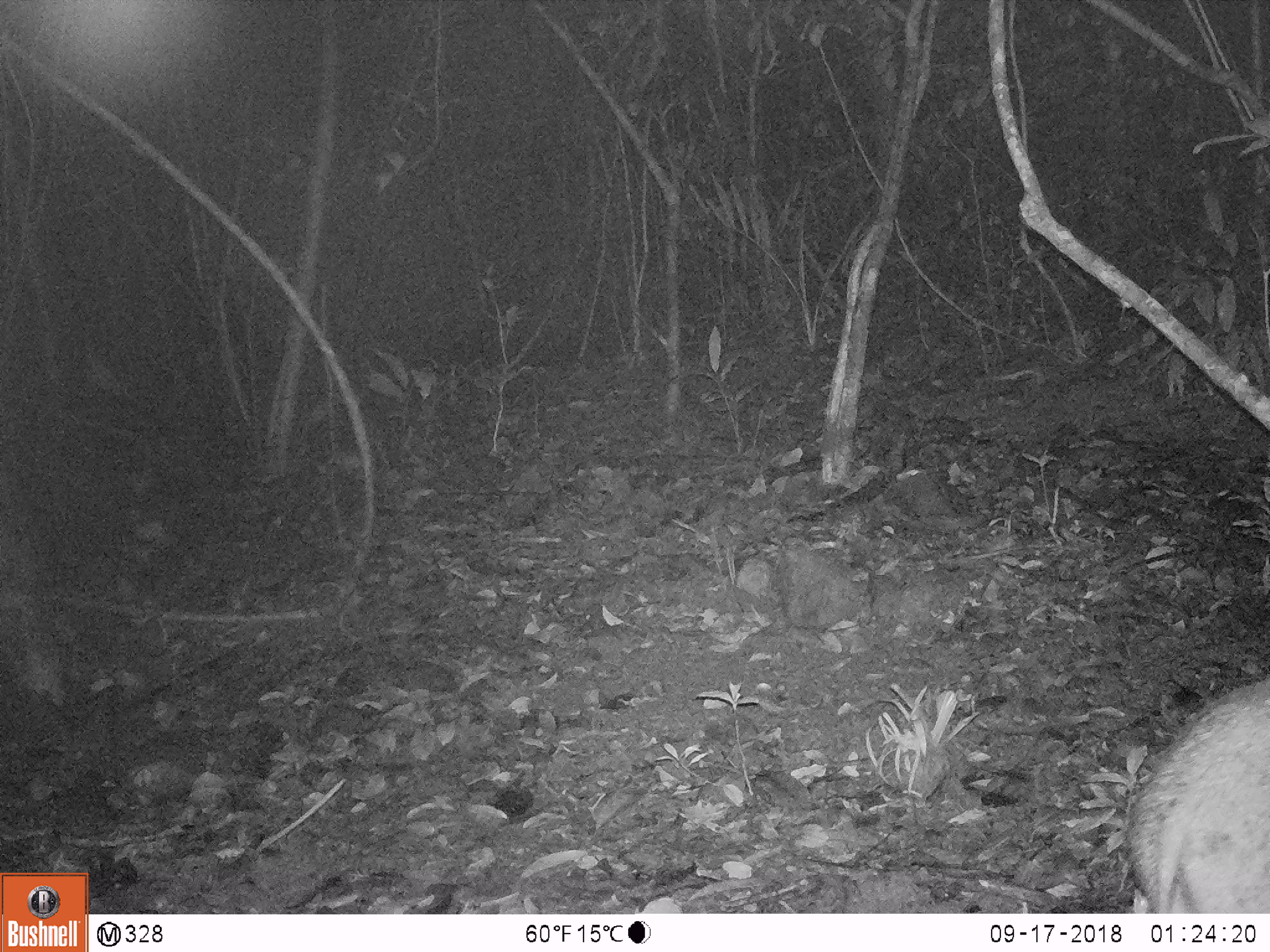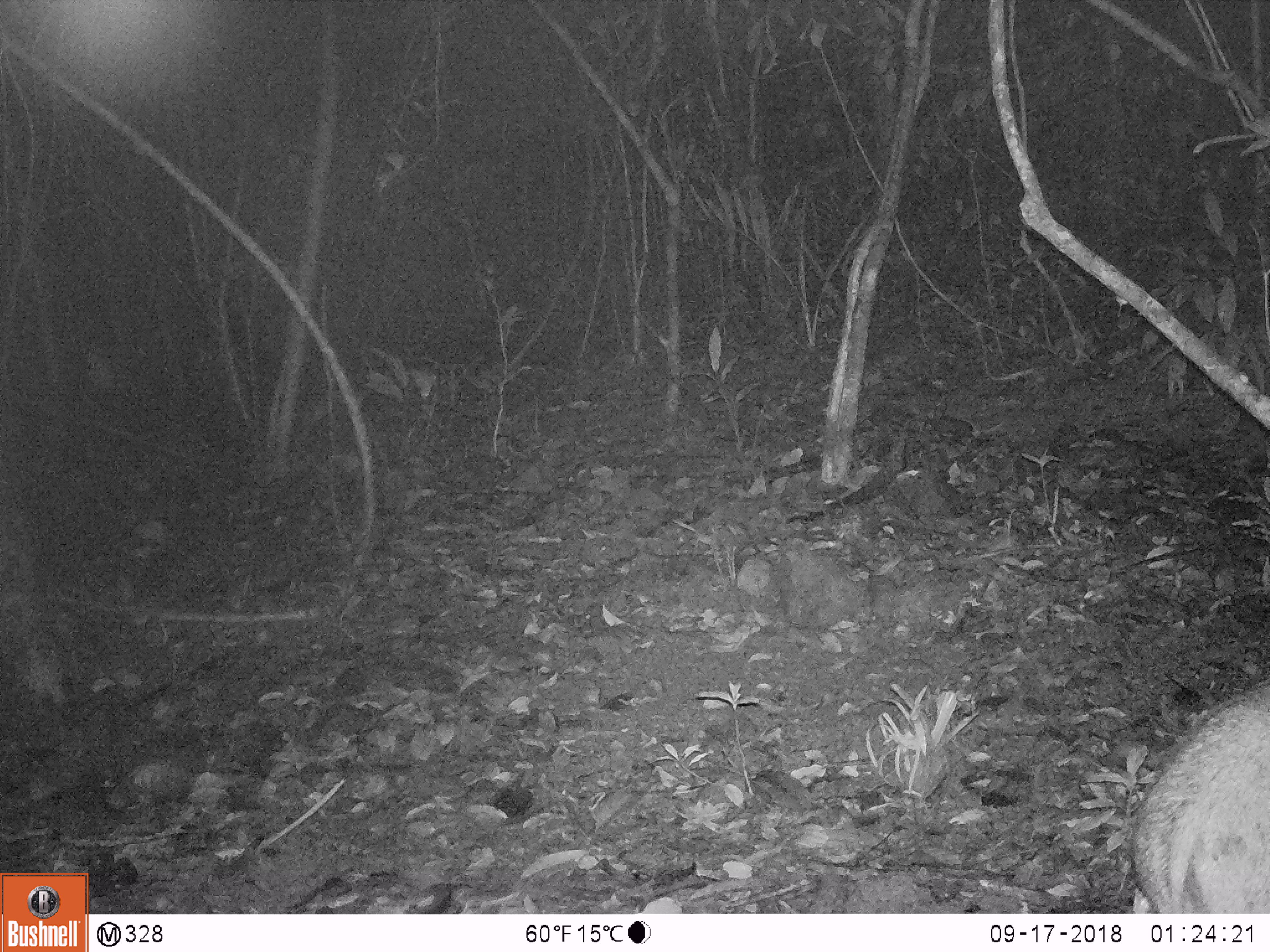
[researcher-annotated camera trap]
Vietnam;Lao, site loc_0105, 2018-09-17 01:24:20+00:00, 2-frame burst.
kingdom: Animalia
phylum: Chordata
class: Mammalia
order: Artiodactyla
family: Suidae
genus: Sus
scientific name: Sus scrofa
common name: eurasian wild pig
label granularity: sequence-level